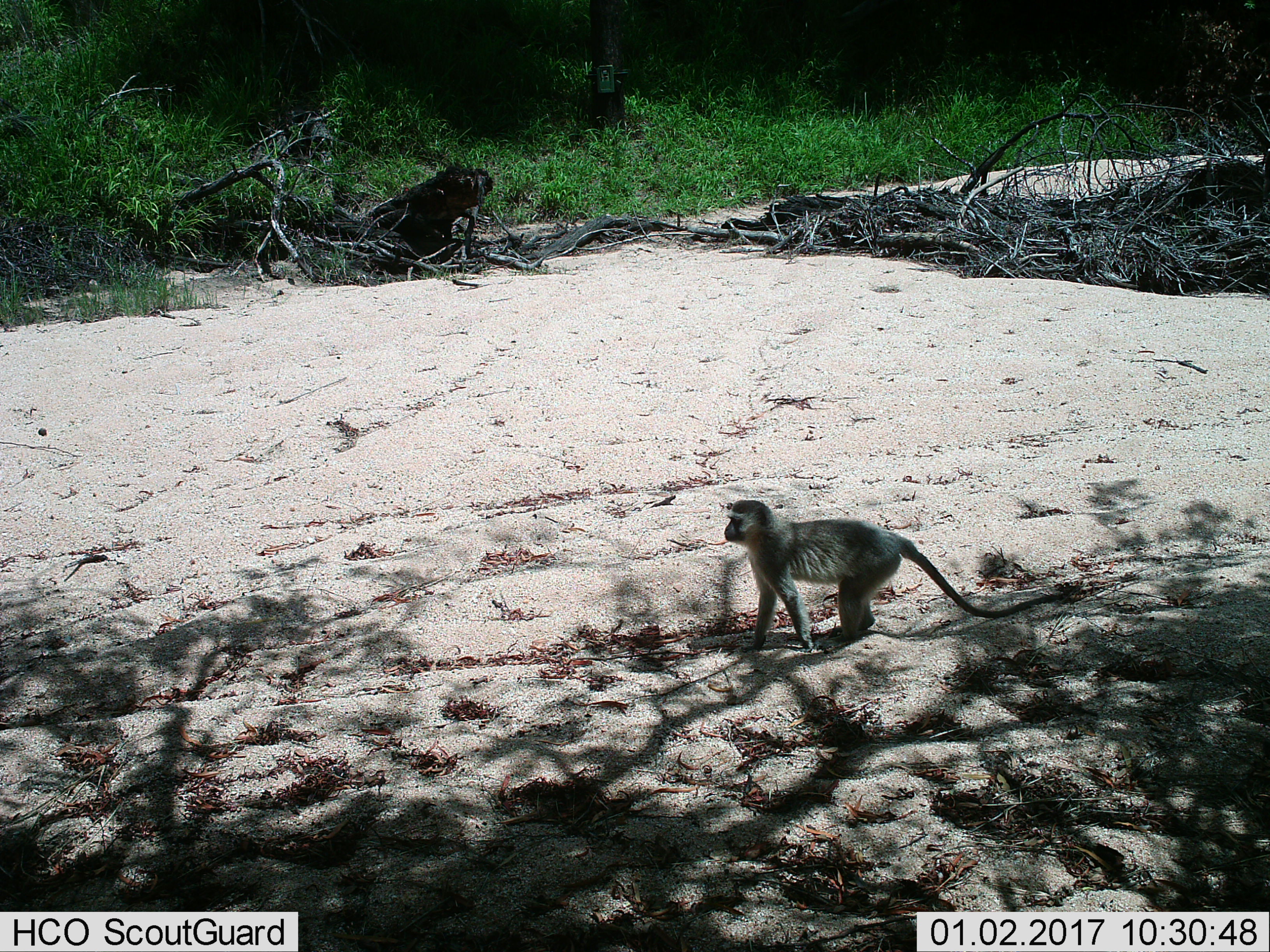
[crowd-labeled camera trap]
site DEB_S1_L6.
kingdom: Animalia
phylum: Chordata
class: Mammalia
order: Primates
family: Cercopithecidae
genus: Chlorocebus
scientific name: Chlorocebus pygerythrus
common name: vervet monkey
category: monkeyvervet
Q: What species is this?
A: Monkeyvervet (vervet monkey) (Chlorocebus pygerythrus).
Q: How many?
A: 1.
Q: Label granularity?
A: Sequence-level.